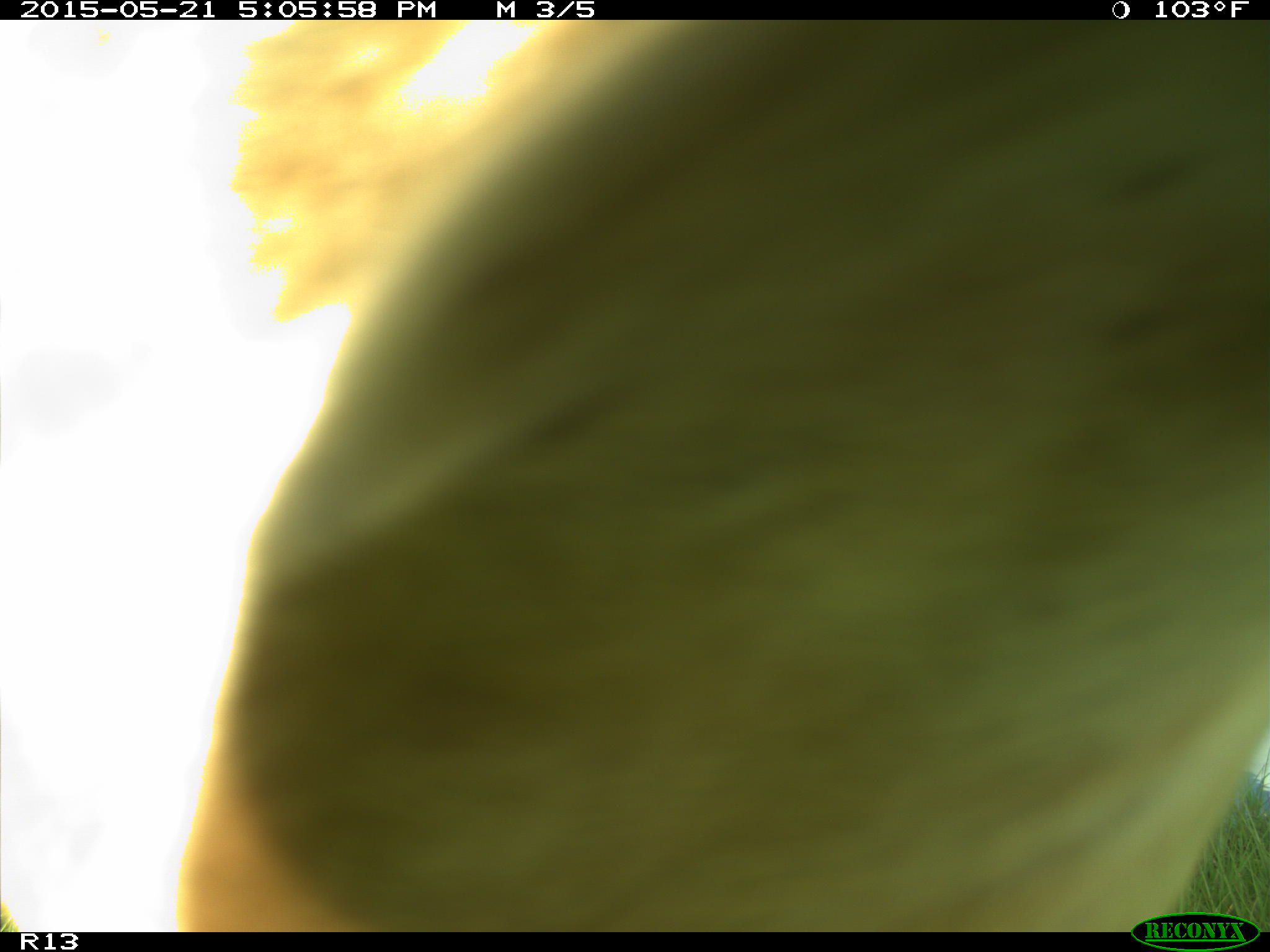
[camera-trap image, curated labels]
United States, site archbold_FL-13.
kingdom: Animalia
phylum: Chordata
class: Mammalia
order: Artiodactyla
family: Bovidae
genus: Bos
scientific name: Bos taurus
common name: domestic cow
Bos taurus (domestic cow).